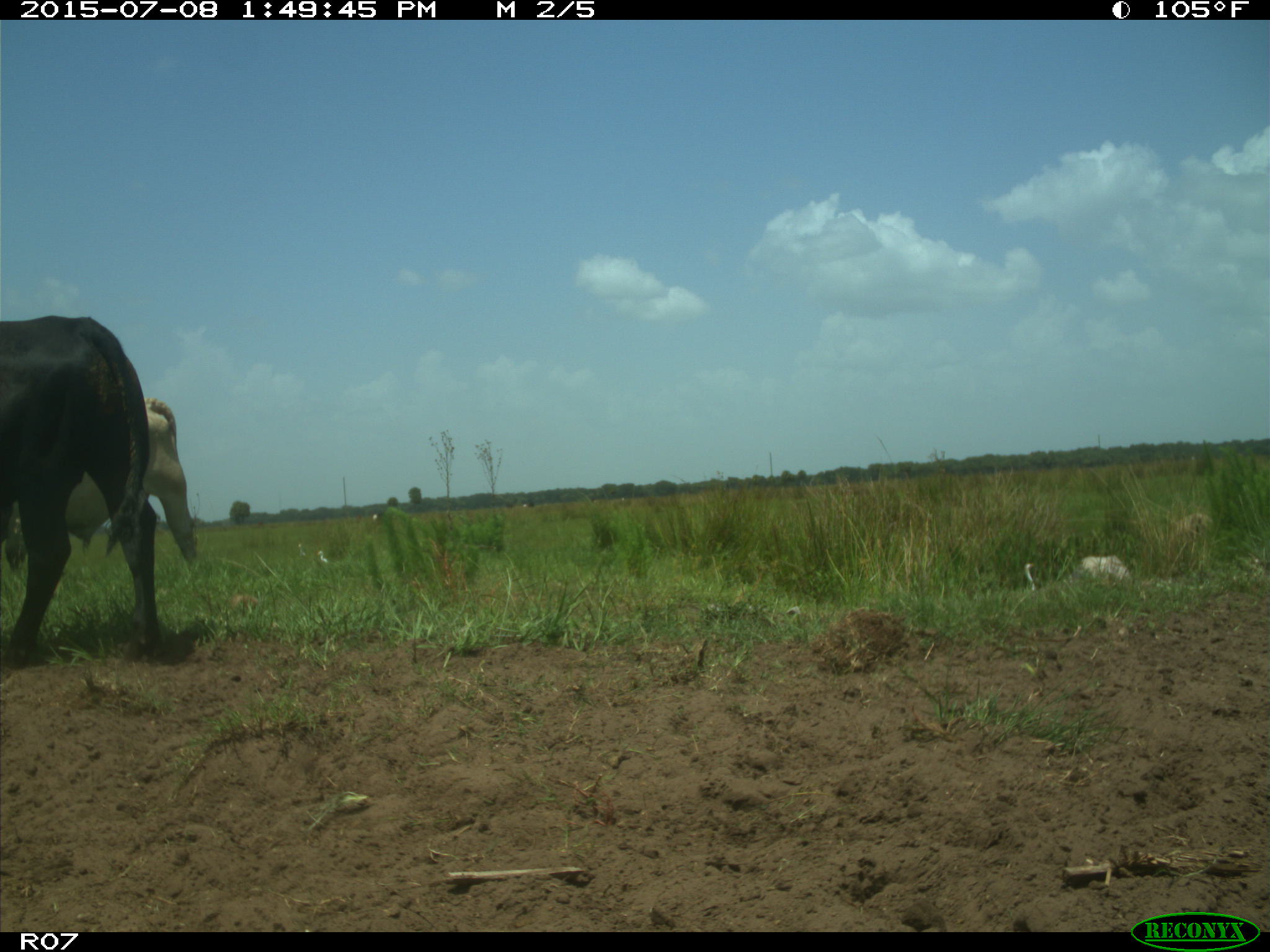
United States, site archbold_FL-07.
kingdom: Animalia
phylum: Chordata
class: Mammalia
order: Artiodactyla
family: Bovidae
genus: Bos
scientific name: Bos taurus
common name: domestic cow